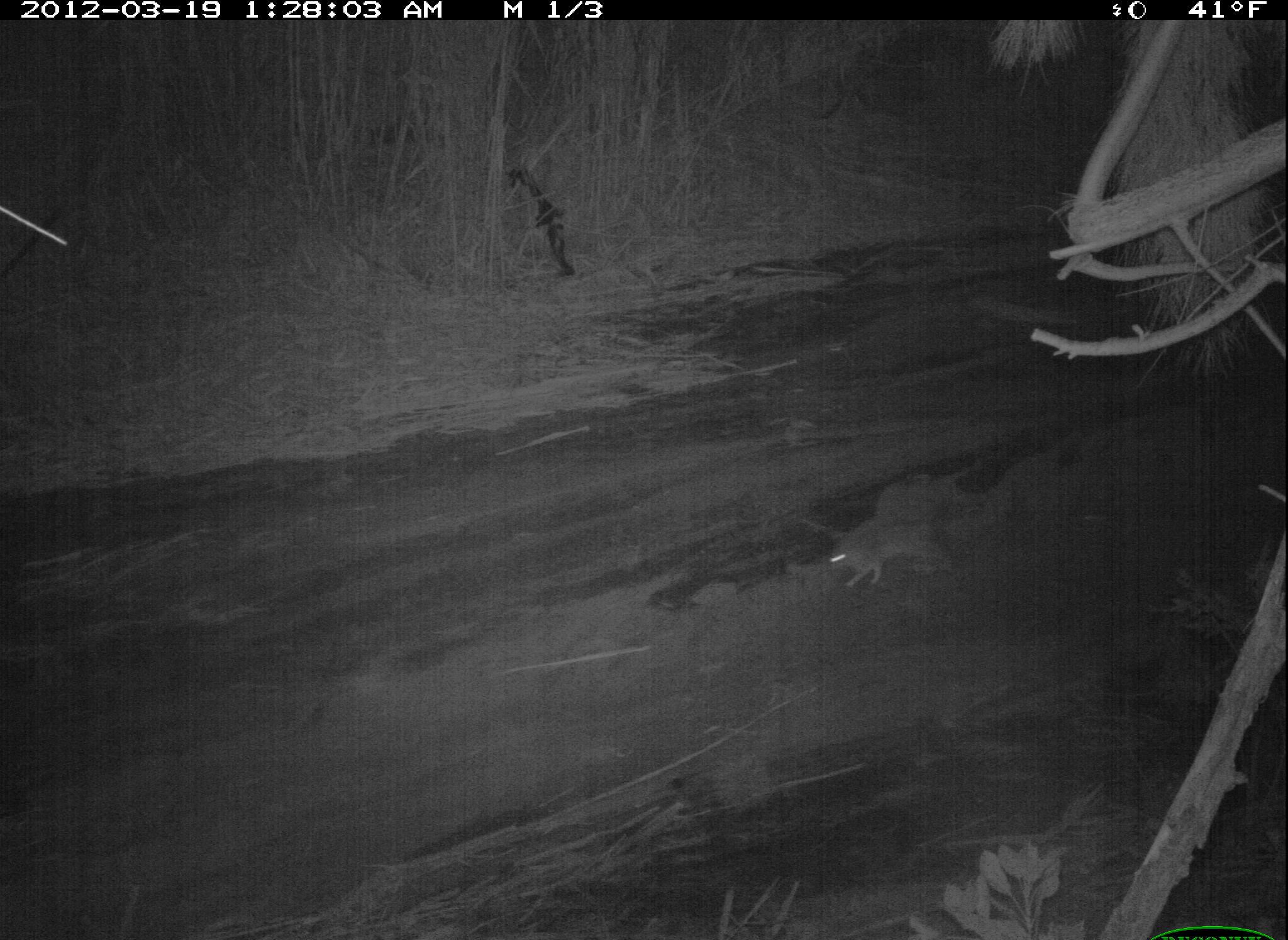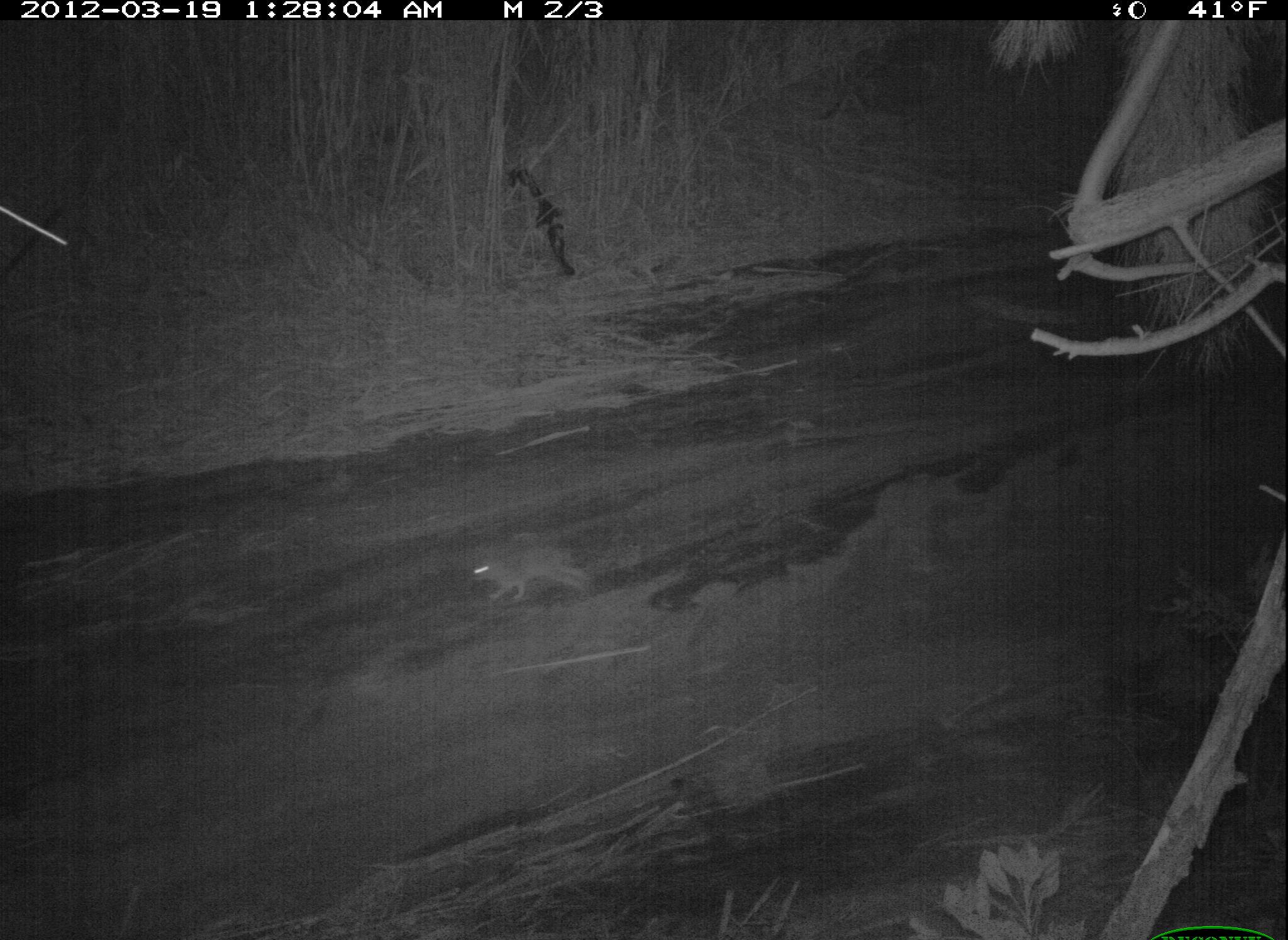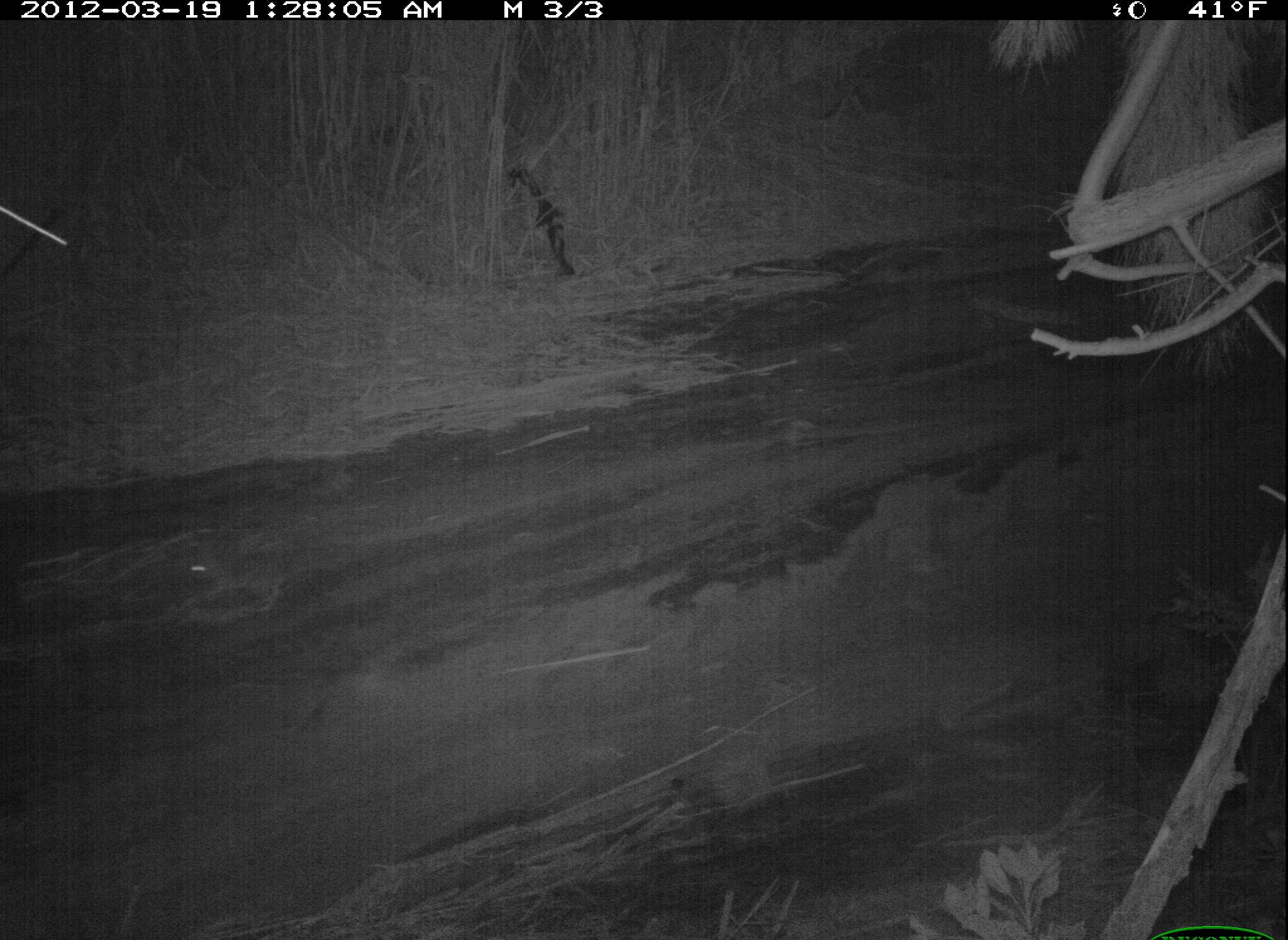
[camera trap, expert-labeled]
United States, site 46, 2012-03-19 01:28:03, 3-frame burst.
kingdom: Animalia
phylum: Chordata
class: Mammalia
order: Lagomorpha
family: Leporidae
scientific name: Leporidae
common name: rabbits and hares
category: rabbit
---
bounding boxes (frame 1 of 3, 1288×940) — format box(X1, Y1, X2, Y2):
rabbit: box(776, 446, 1035, 612)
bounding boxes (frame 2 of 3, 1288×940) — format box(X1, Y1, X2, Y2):
rabbit: box(436, 515, 610, 622)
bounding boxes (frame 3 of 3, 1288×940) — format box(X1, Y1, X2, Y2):
rabbit: box(173, 515, 305, 627)